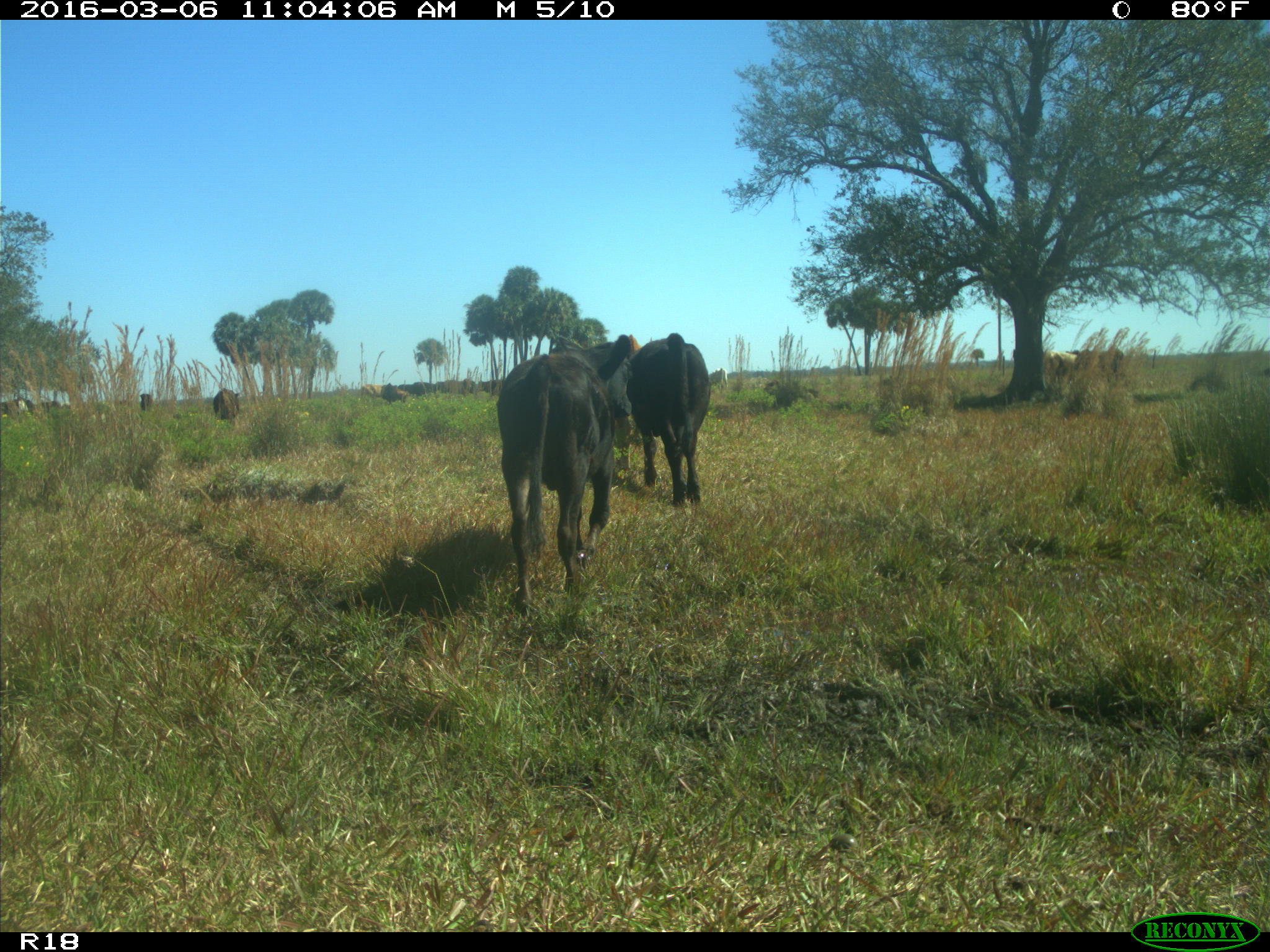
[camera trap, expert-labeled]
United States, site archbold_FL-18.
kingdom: Animalia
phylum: Chordata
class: Mammalia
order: Artiodactyla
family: Bovidae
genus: Bos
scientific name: Bos taurus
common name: domestic cow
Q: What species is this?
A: Bos taurus (domestic cow).